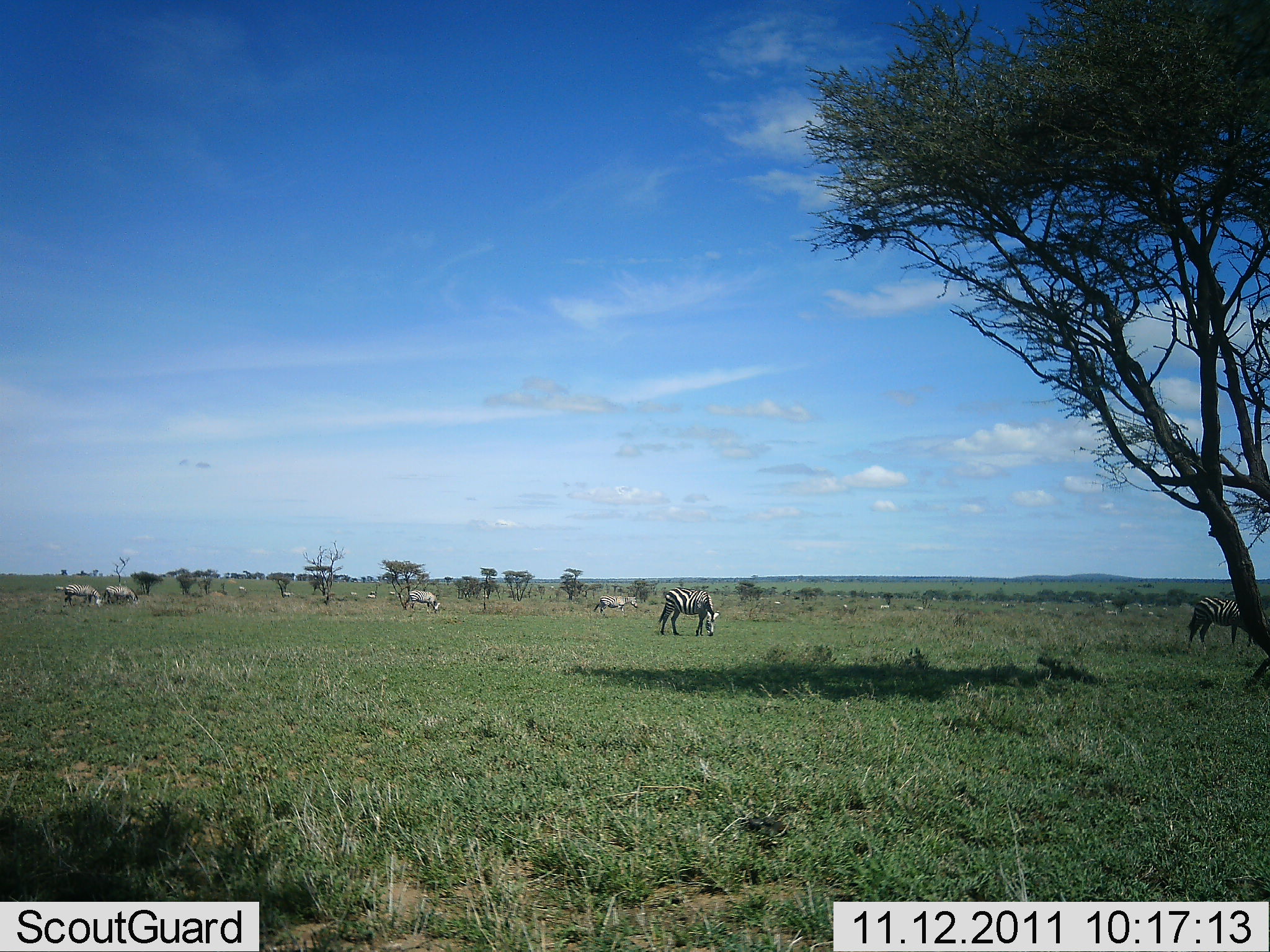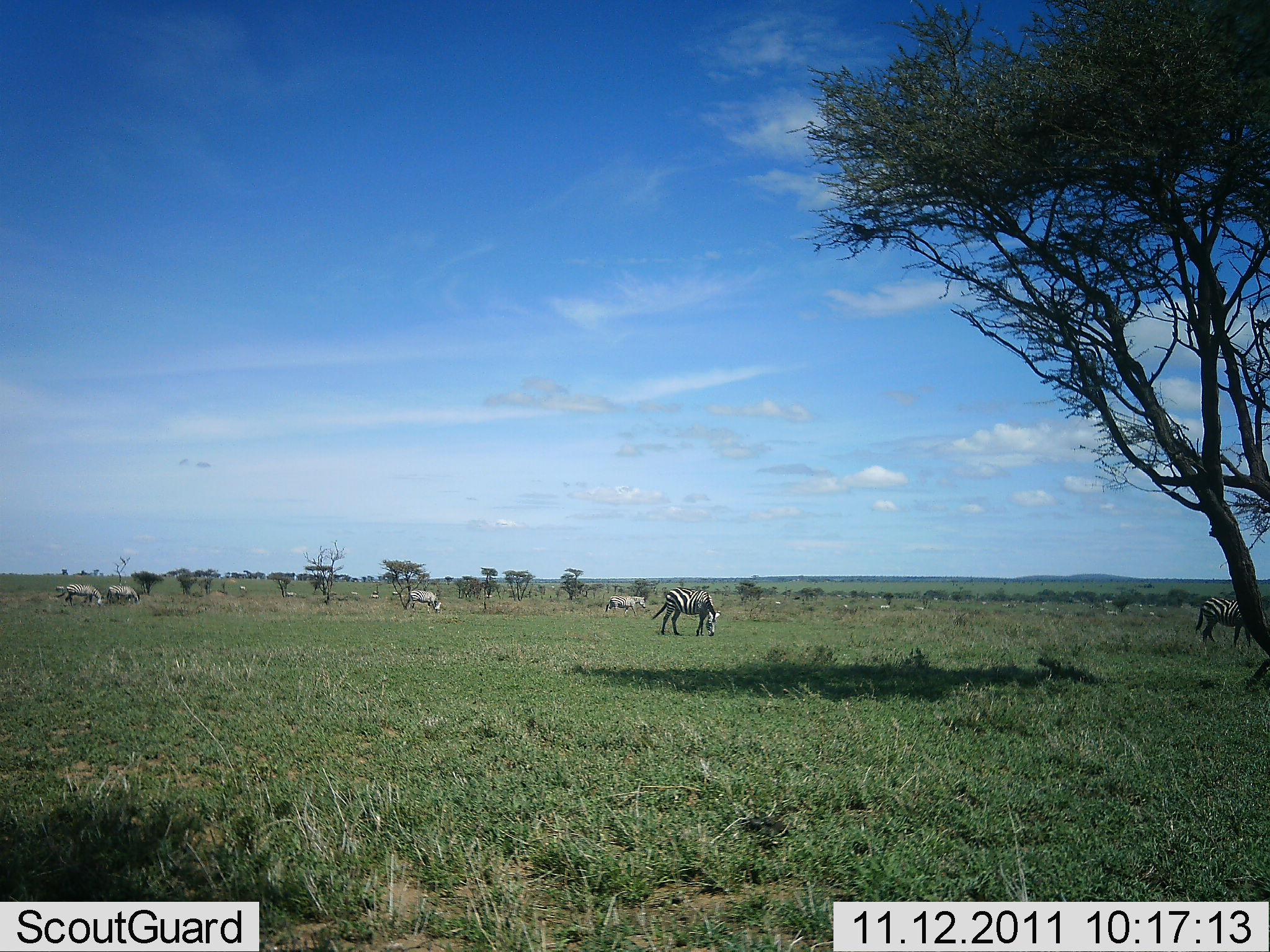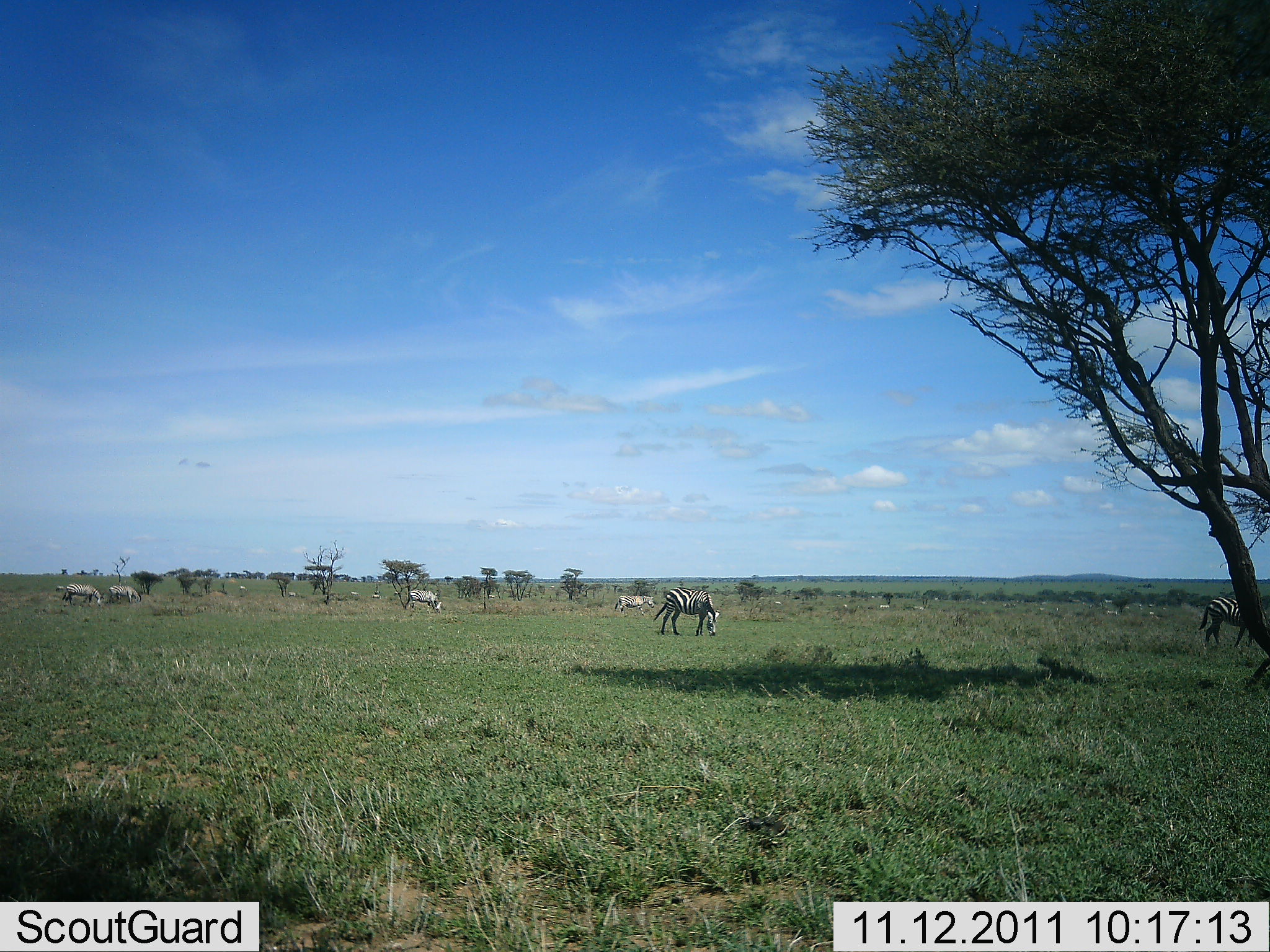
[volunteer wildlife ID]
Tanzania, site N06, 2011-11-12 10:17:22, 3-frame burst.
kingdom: Animalia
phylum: Chordata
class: Mammalia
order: Perissodactyla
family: Equidae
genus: Equus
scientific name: Equus quagga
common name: plains zebra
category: zebra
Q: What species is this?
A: Zebra (plains zebra) (Equus quagga).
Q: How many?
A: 6.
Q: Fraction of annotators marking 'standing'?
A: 50%.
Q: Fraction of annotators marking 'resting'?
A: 0%.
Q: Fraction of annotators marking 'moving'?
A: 36%.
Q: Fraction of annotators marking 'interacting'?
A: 0%.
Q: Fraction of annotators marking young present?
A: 0%.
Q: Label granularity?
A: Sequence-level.